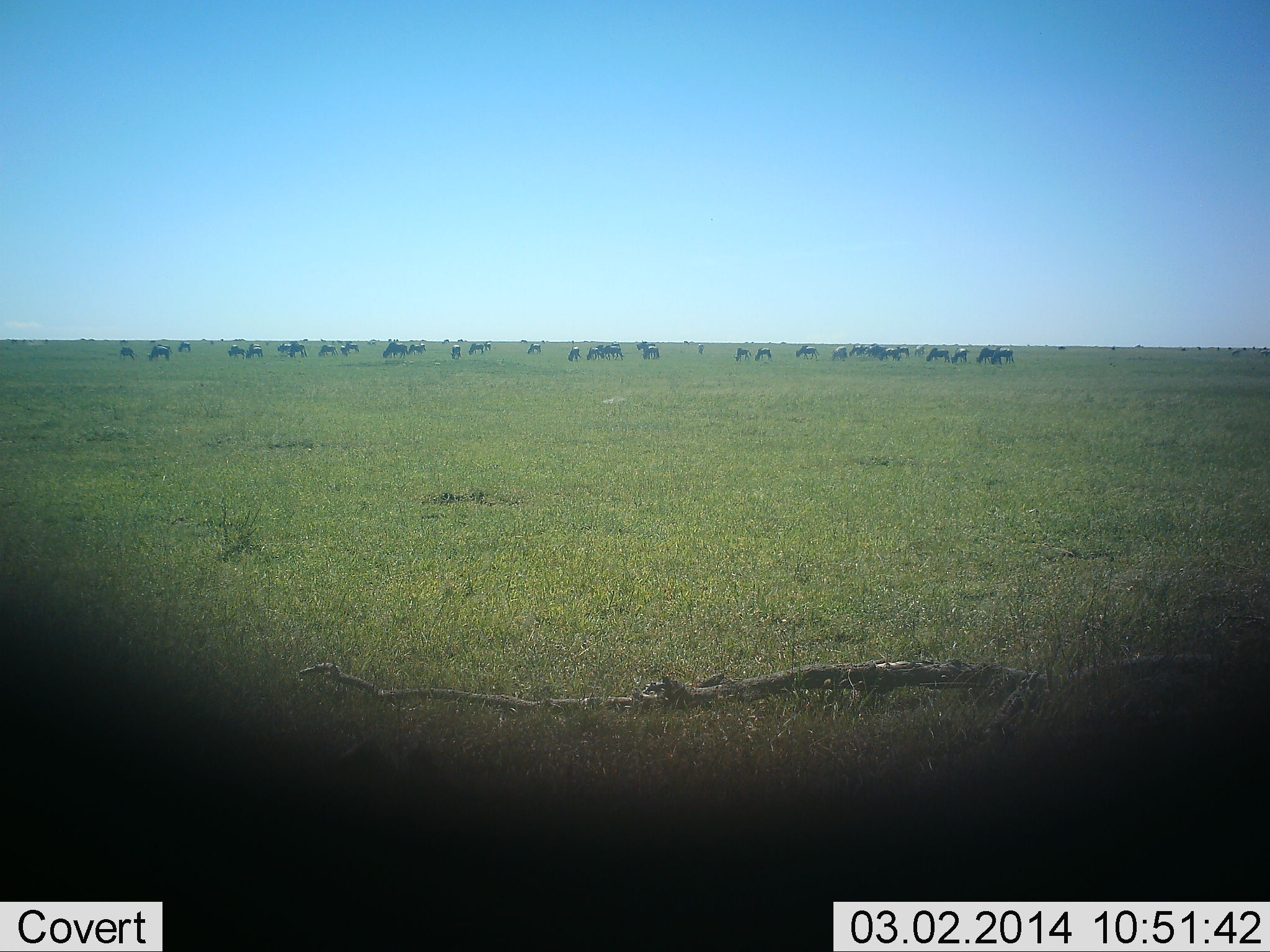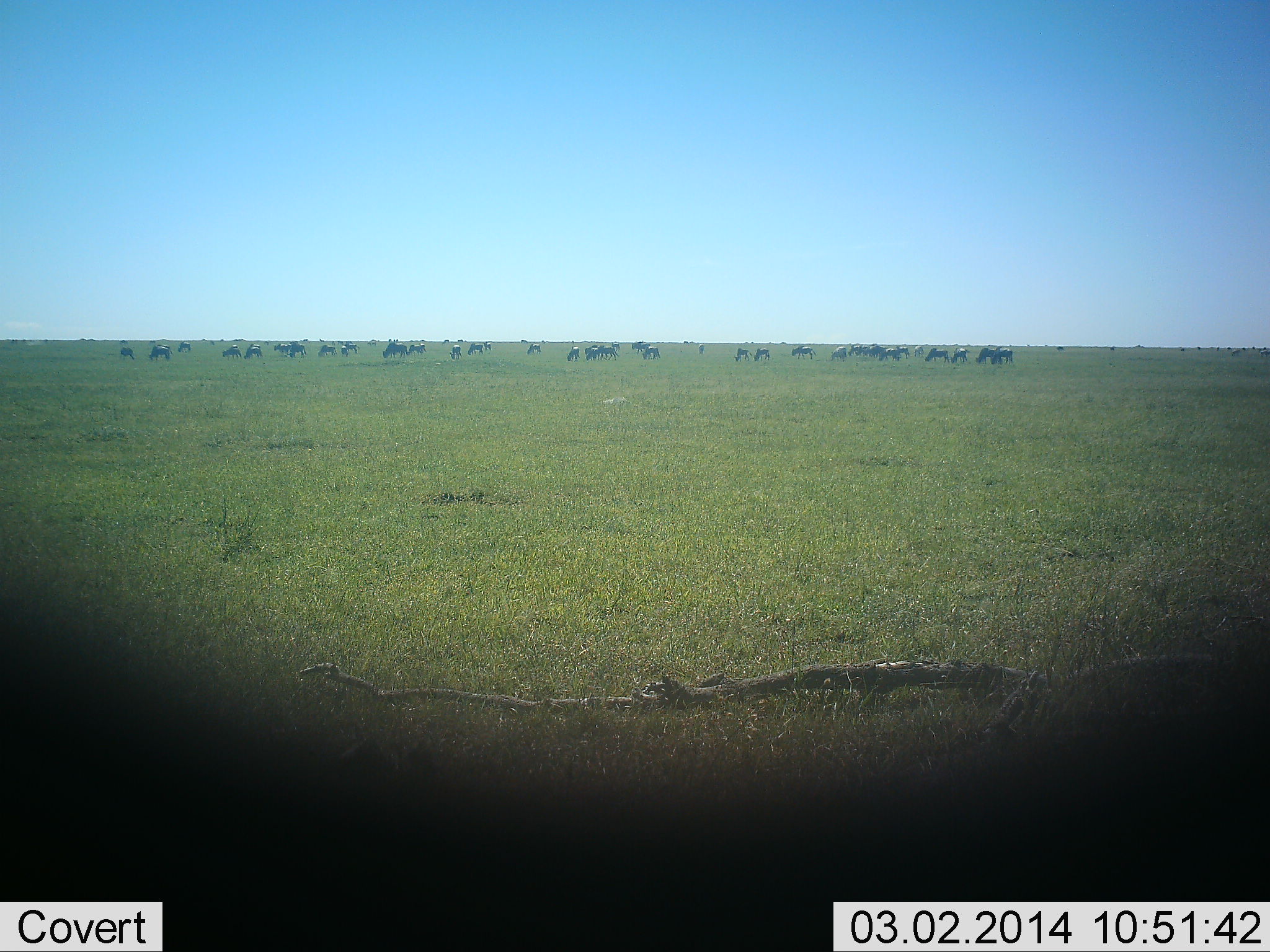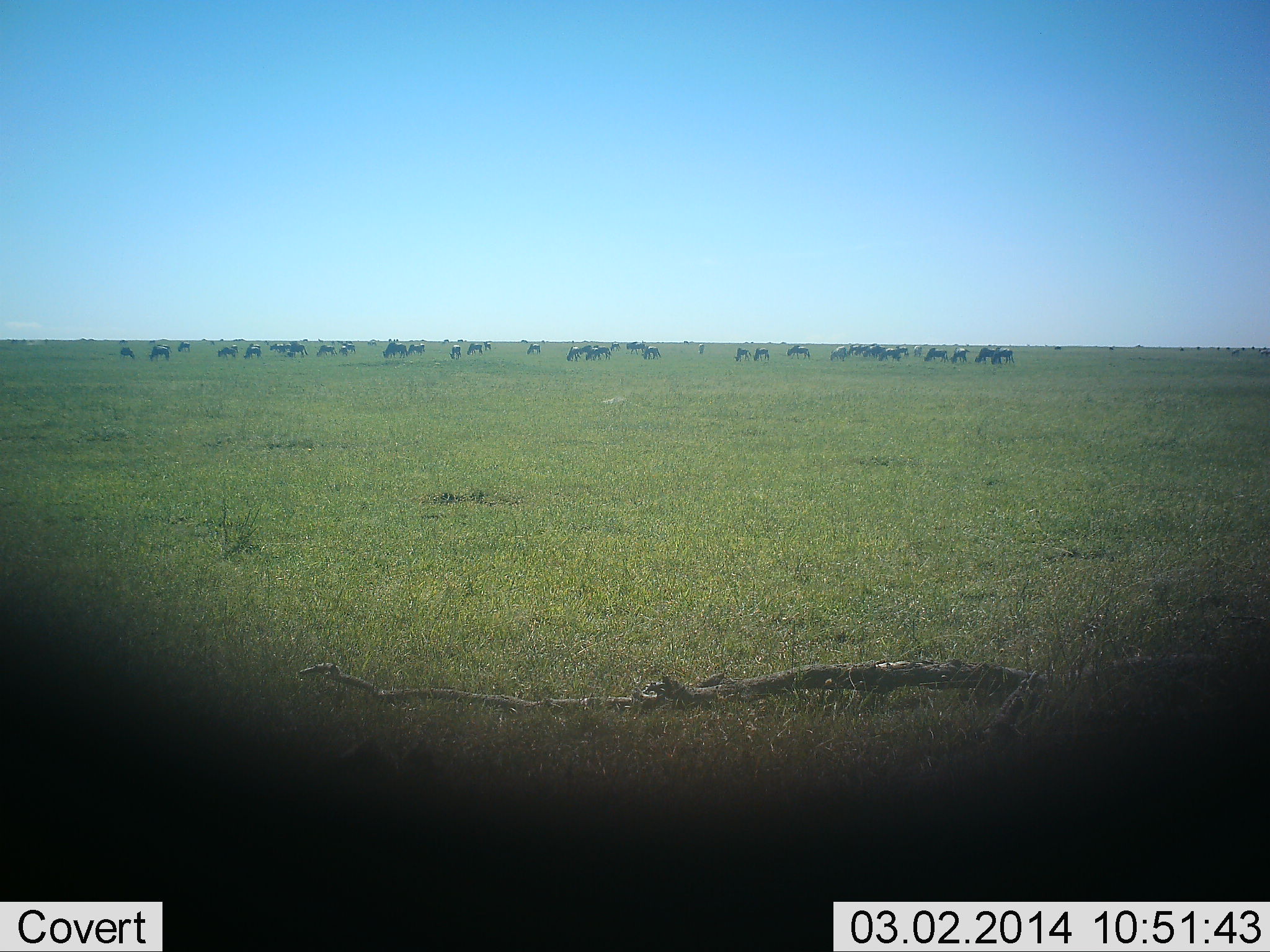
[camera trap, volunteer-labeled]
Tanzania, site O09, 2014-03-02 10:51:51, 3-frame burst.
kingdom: Animalia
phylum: Chordata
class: Mammalia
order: Artiodactyla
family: Bovidae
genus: Connochaetes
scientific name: Connochaetes taurinus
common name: blue wildebeest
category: wildebeest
Wildebeest (blue wildebeest) (Connochaetes taurinus), count 51+. Behavior (volunteer vote fractions): standing 50%, resting 0%, moving 50%, interacting 0%. Young present (vote fraction): 0%. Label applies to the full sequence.